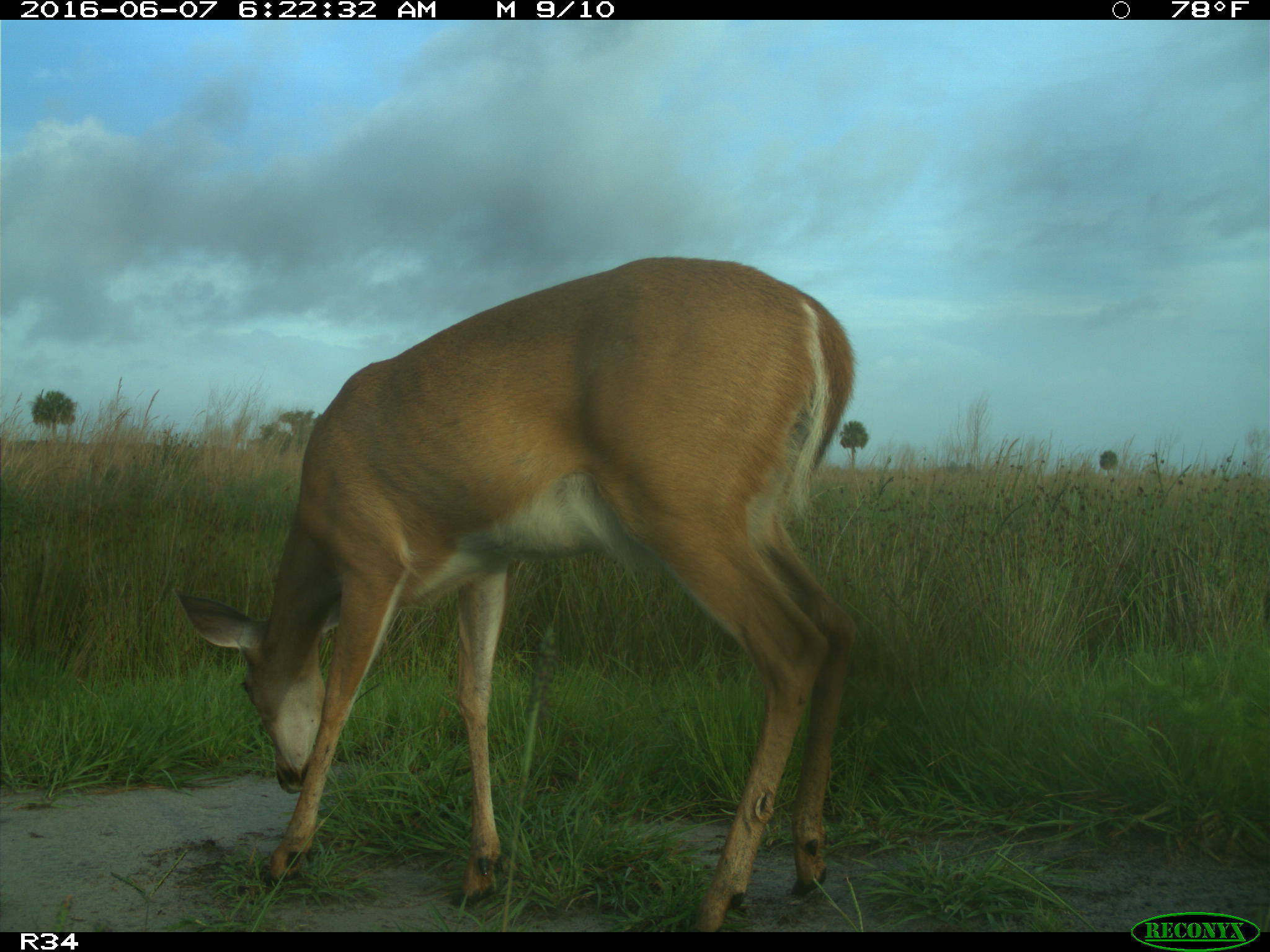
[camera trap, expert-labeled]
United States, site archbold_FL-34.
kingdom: Animalia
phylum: Chordata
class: Mammalia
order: Artiodactyla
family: Cervidae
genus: Odocoileus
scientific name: Odocoileus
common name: deer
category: unidentified deer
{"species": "unidentified deer (deer) (Odocoileus)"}